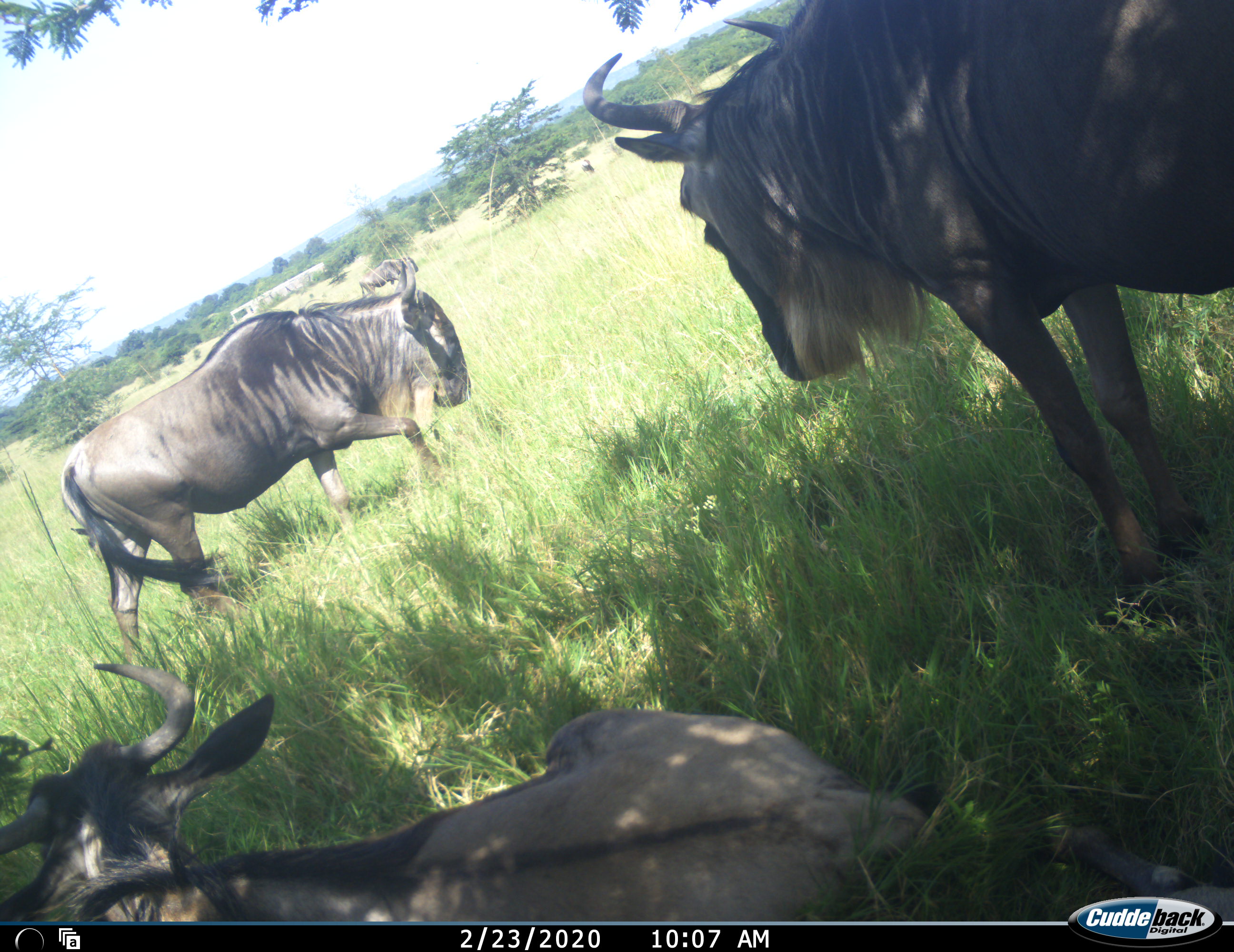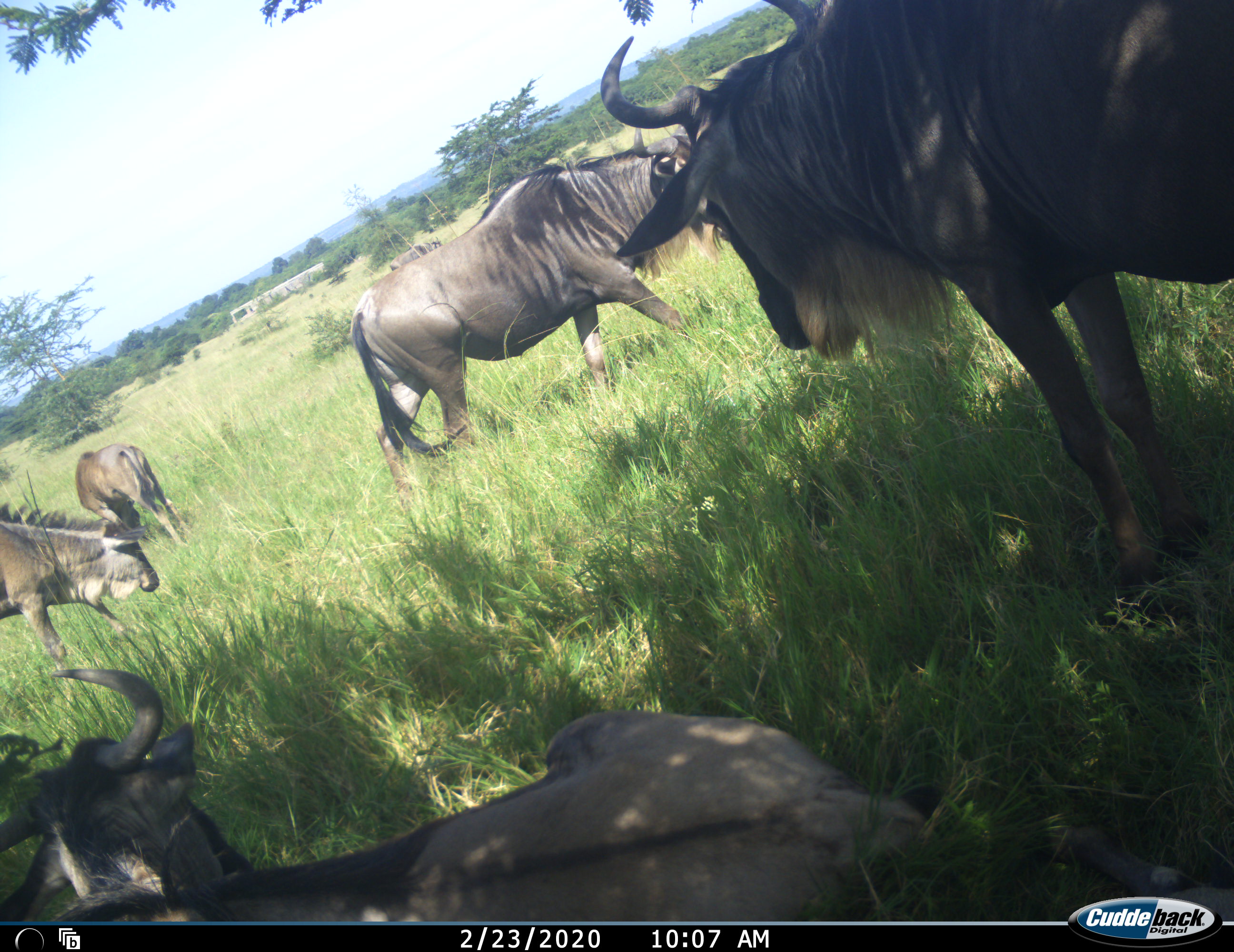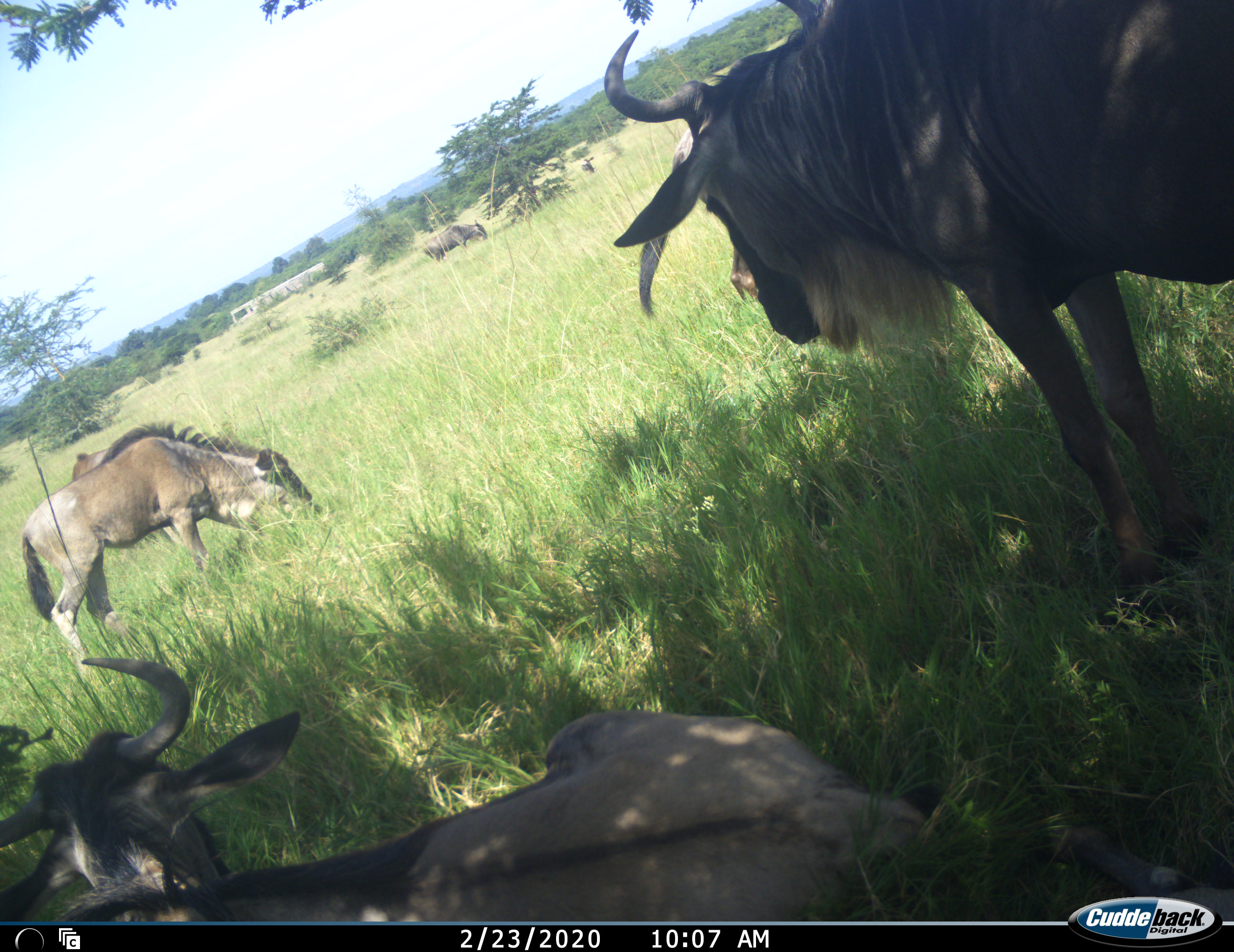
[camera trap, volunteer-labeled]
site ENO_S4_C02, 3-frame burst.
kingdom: Animalia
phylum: Chordata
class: Mammalia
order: Artiodactyla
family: Bovidae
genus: Connochaetes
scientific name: Connochaetes taurinus taurinus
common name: blue wildebeest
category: wildebeestblue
Wildebeestblue (blue wildebeest) (Connochaetes taurinus taurinus), count 5. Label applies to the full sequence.